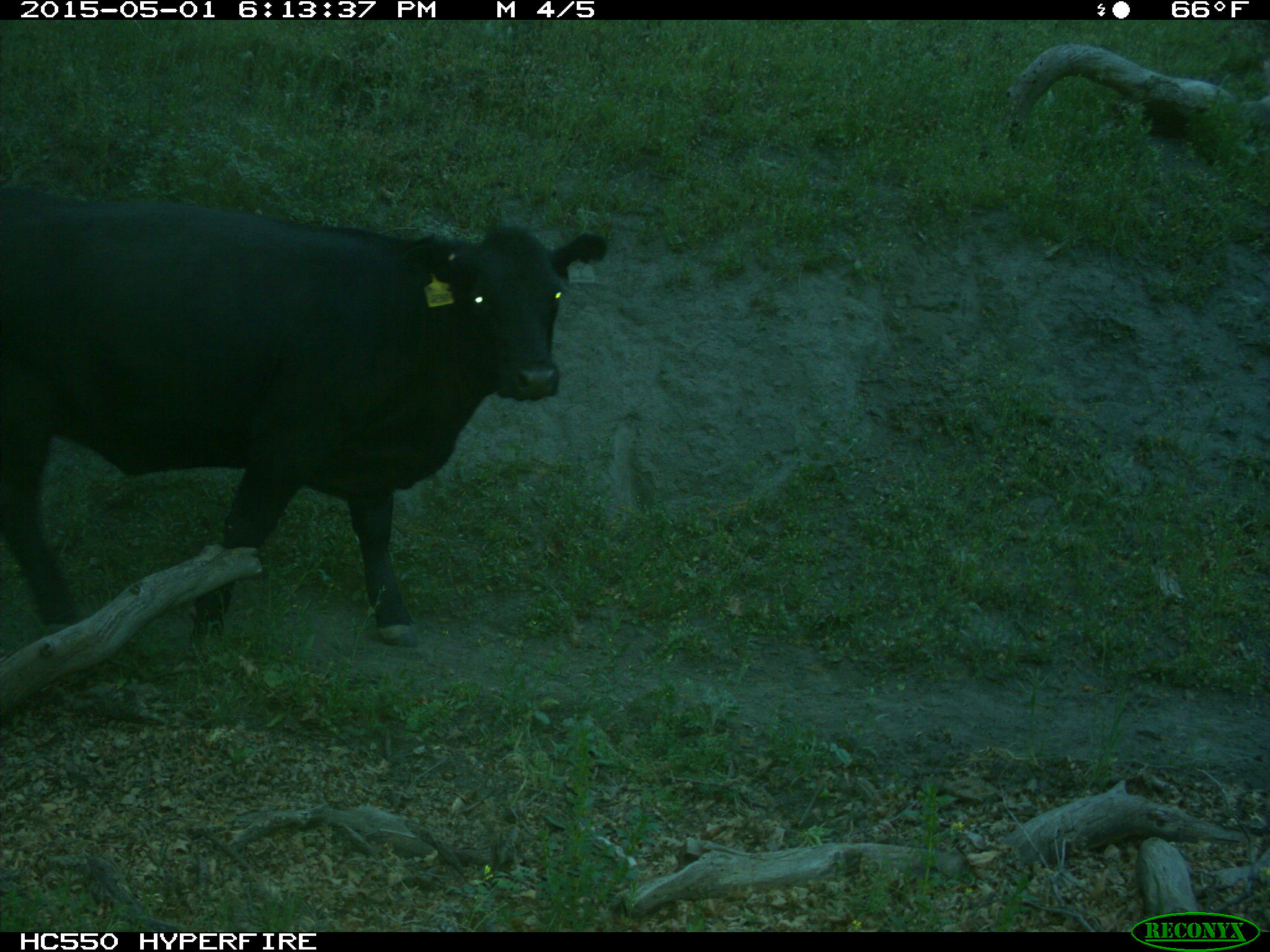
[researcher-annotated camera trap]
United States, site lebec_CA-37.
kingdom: Animalia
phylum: Chordata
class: Mammalia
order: Artiodactyla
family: Bovidae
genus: Bos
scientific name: Bos taurus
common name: domestic cow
Bos taurus (domestic cow).